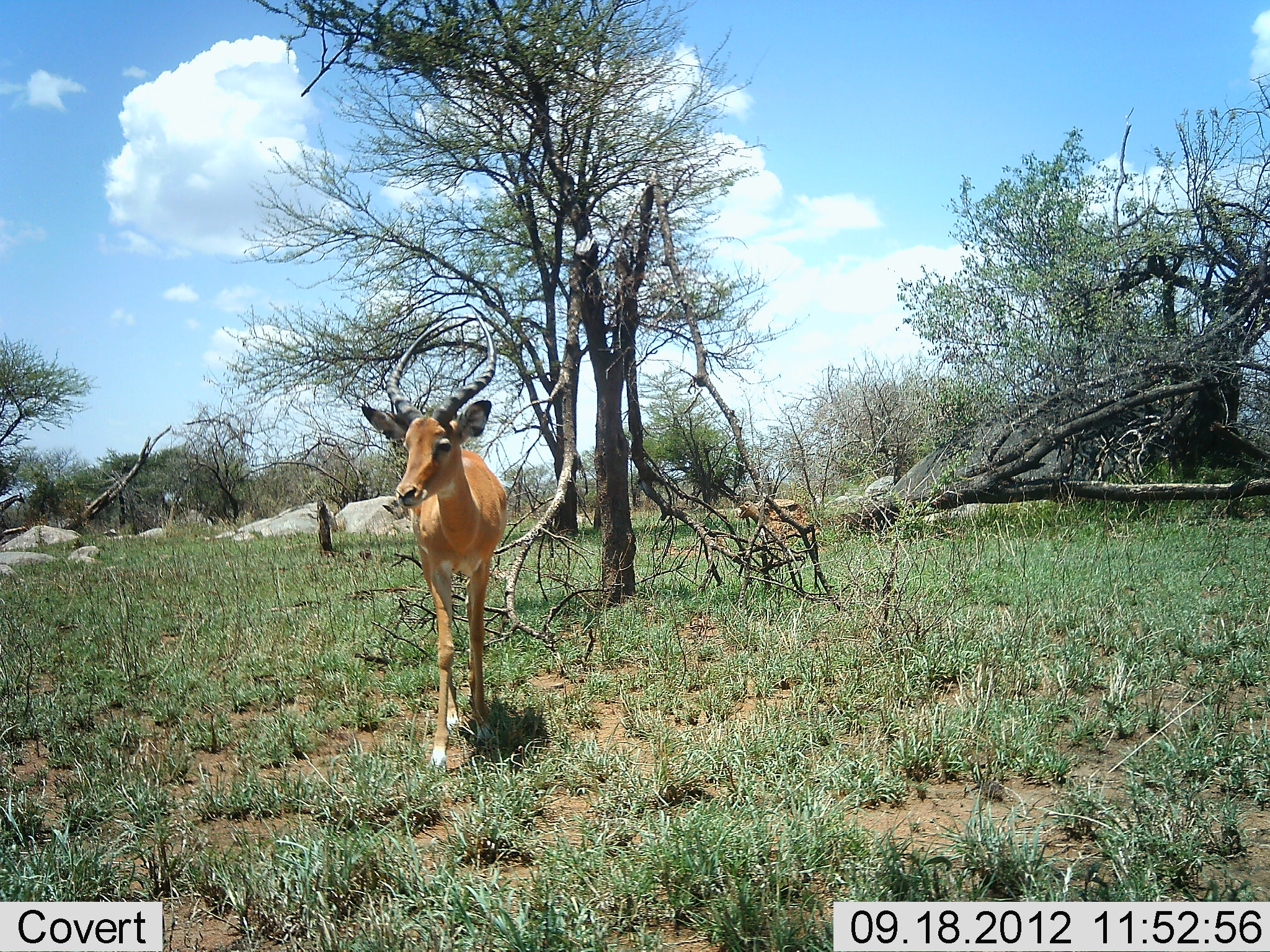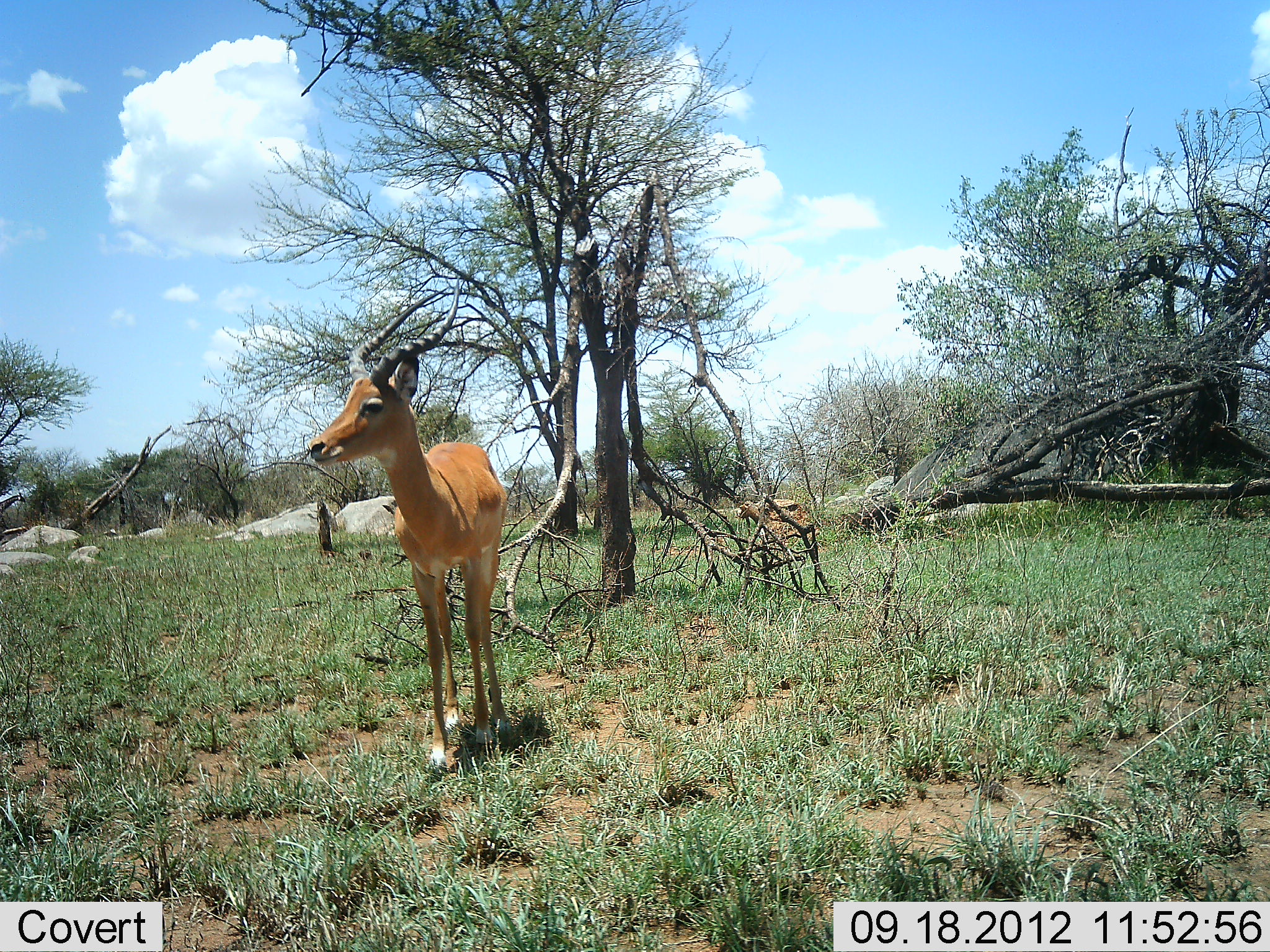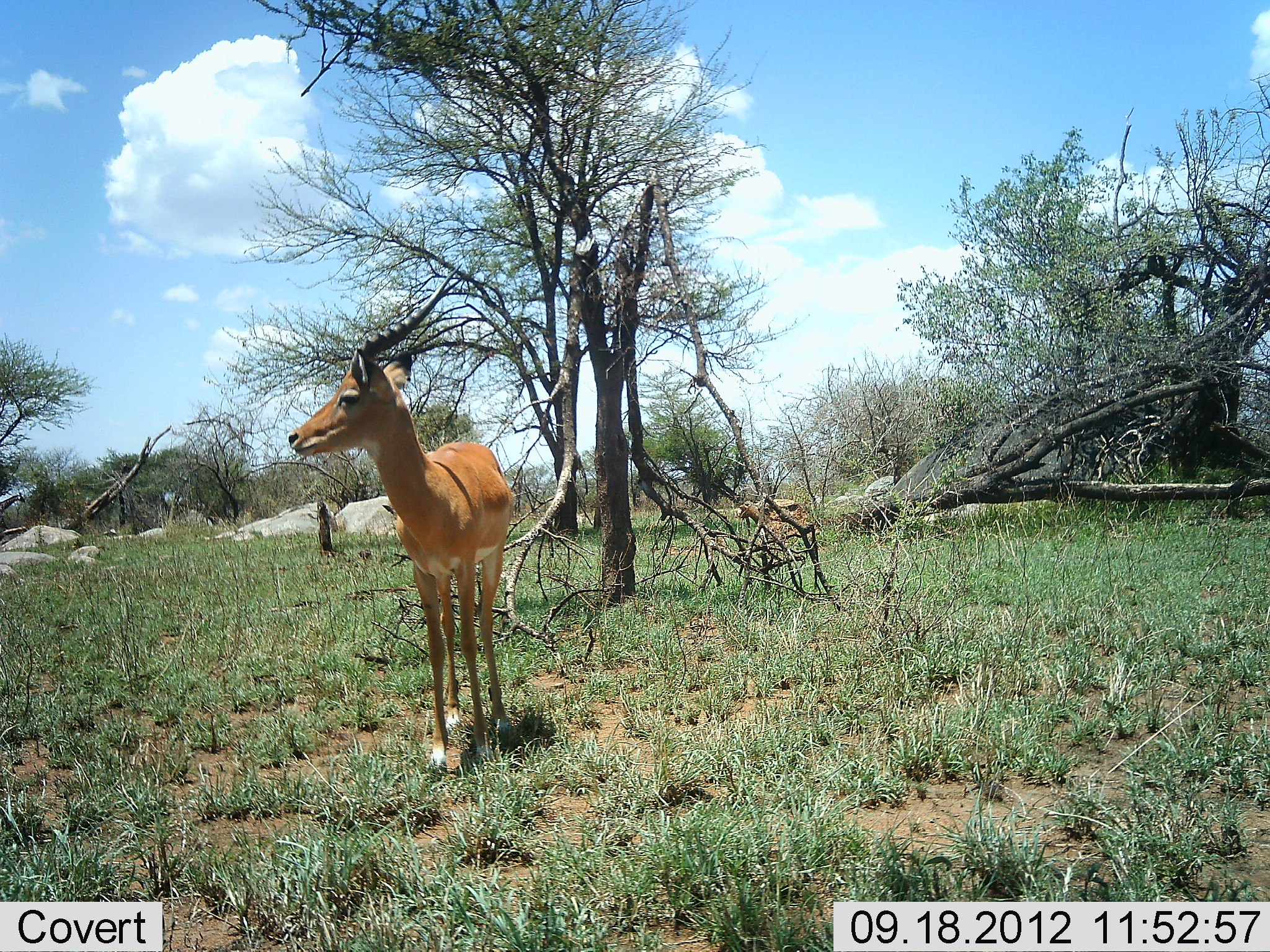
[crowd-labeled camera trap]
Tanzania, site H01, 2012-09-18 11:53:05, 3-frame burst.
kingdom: Animalia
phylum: Chordata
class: Mammalia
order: Artiodactyla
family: Bovidae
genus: Aepyceros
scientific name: Aepyceros melampus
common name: impala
Impala (Aepyceros melampus), count 1. Behavior (volunteer vote fractions): standing 60%, resting 0%, moving 40%, interacting 0%. Young present (vote fraction): 0%. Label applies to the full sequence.